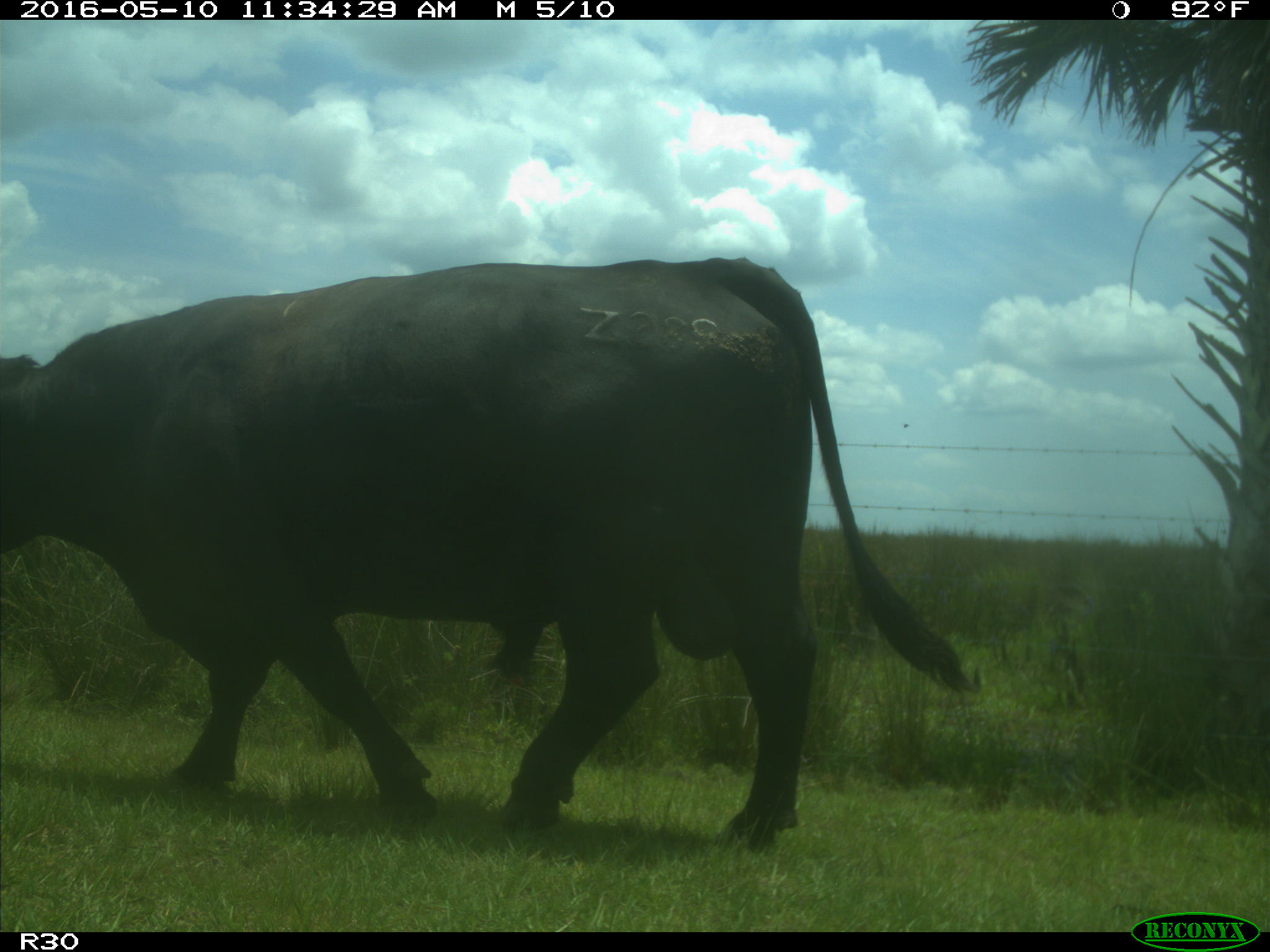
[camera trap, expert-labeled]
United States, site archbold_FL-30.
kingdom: Animalia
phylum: Chordata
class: Mammalia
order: Artiodactyla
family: Bovidae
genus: Bos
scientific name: Bos taurus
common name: domestic cow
Bos taurus (domestic cow).